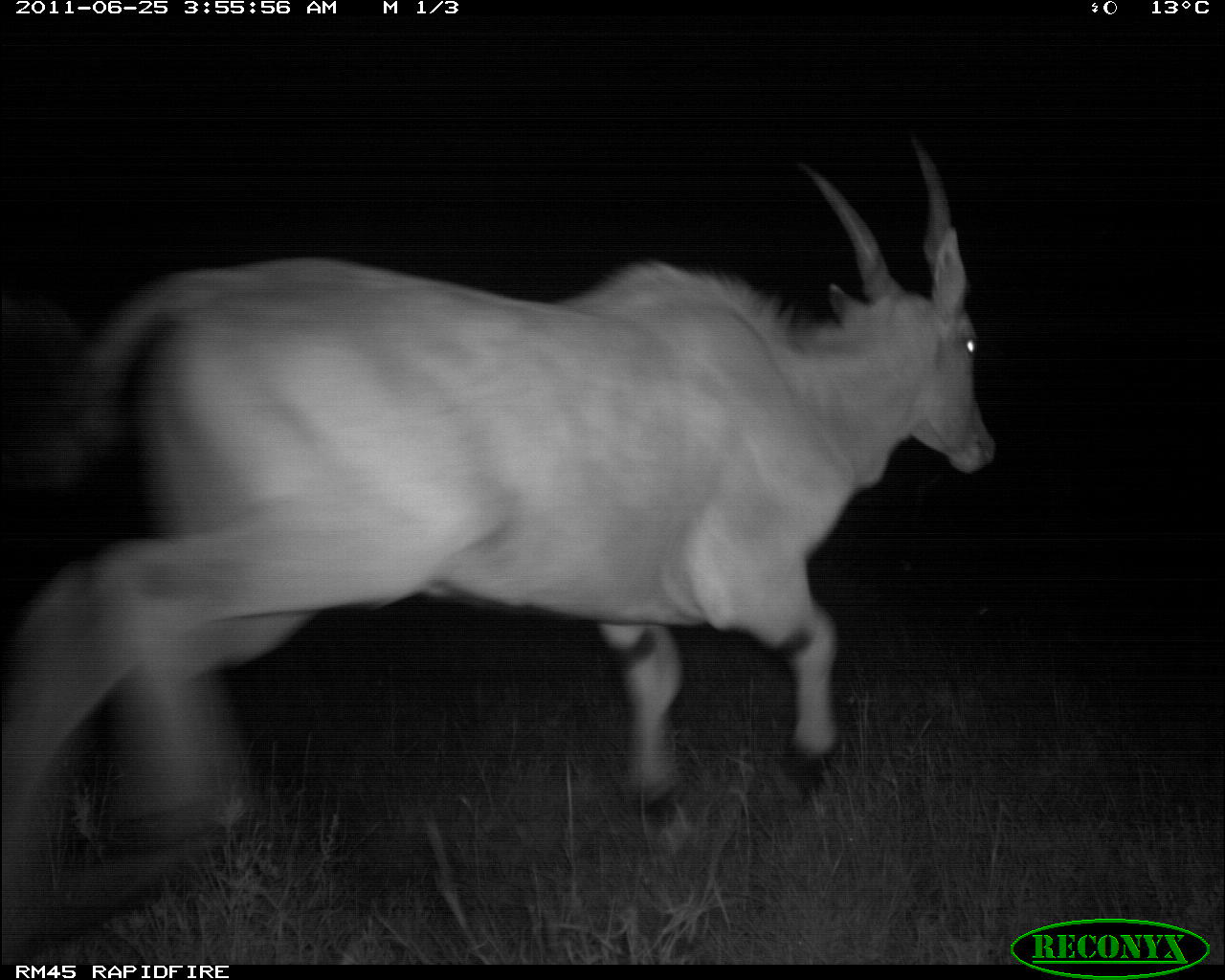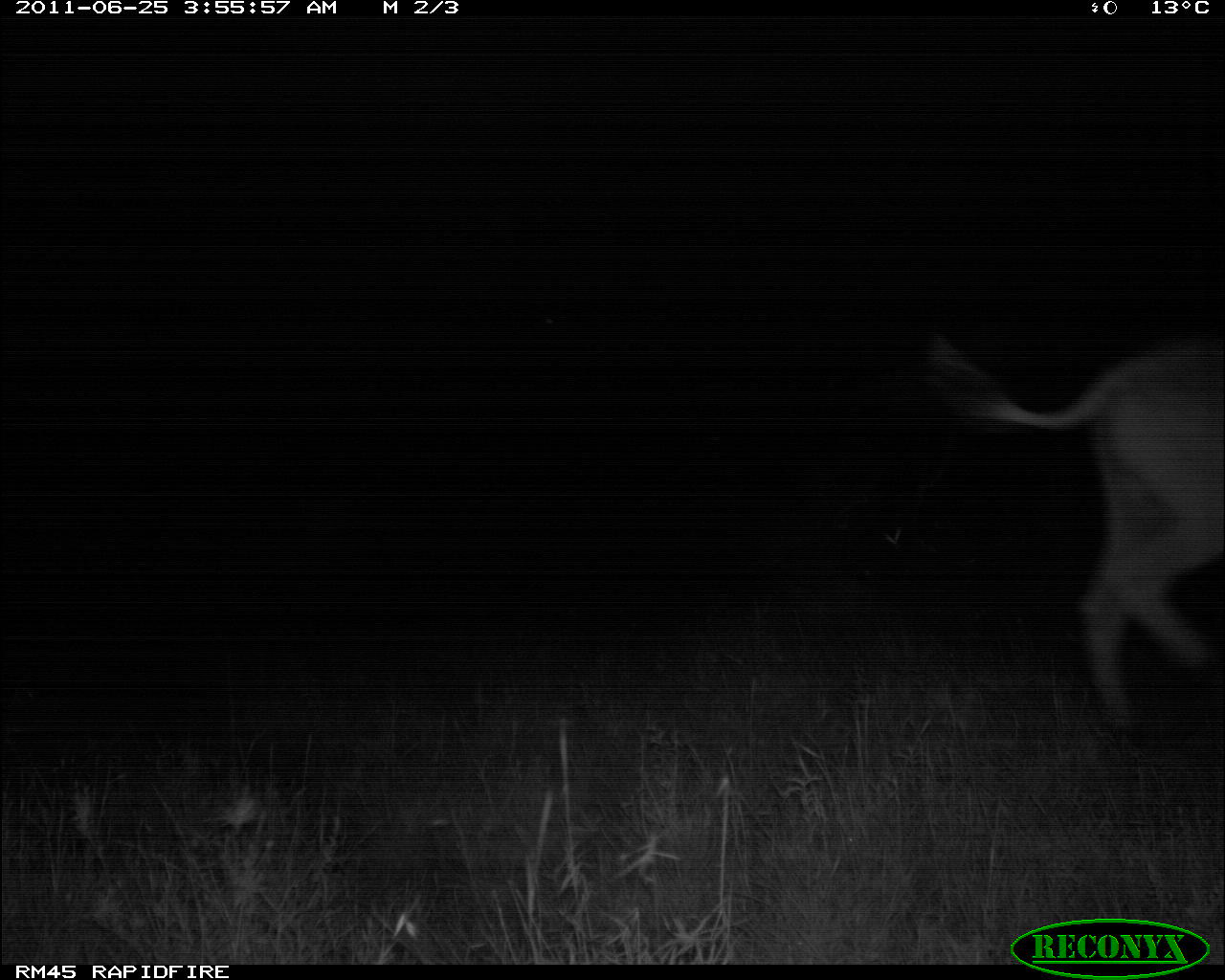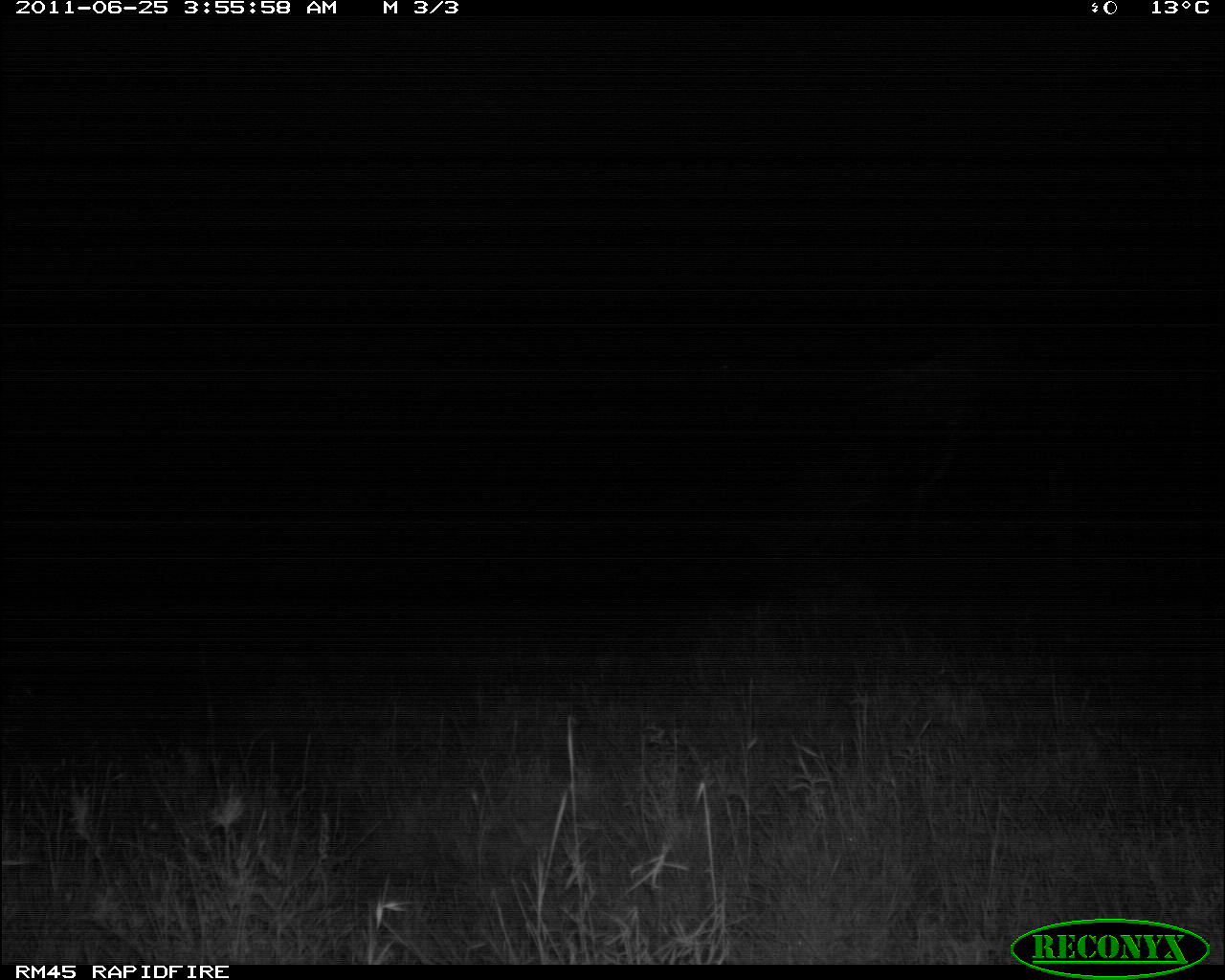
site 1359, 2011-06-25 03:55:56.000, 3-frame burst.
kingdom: Animalia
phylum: Chordata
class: Mammalia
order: Artiodactyla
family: Bovidae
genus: Tragelaphus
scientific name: Tragelaphus oryx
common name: eland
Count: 1.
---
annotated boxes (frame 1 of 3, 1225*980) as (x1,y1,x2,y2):
tragelaphus oryx: (0,129,999,960)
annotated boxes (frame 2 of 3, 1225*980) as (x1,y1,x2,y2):
tragelaphus oryx: (919,323,1220,737)